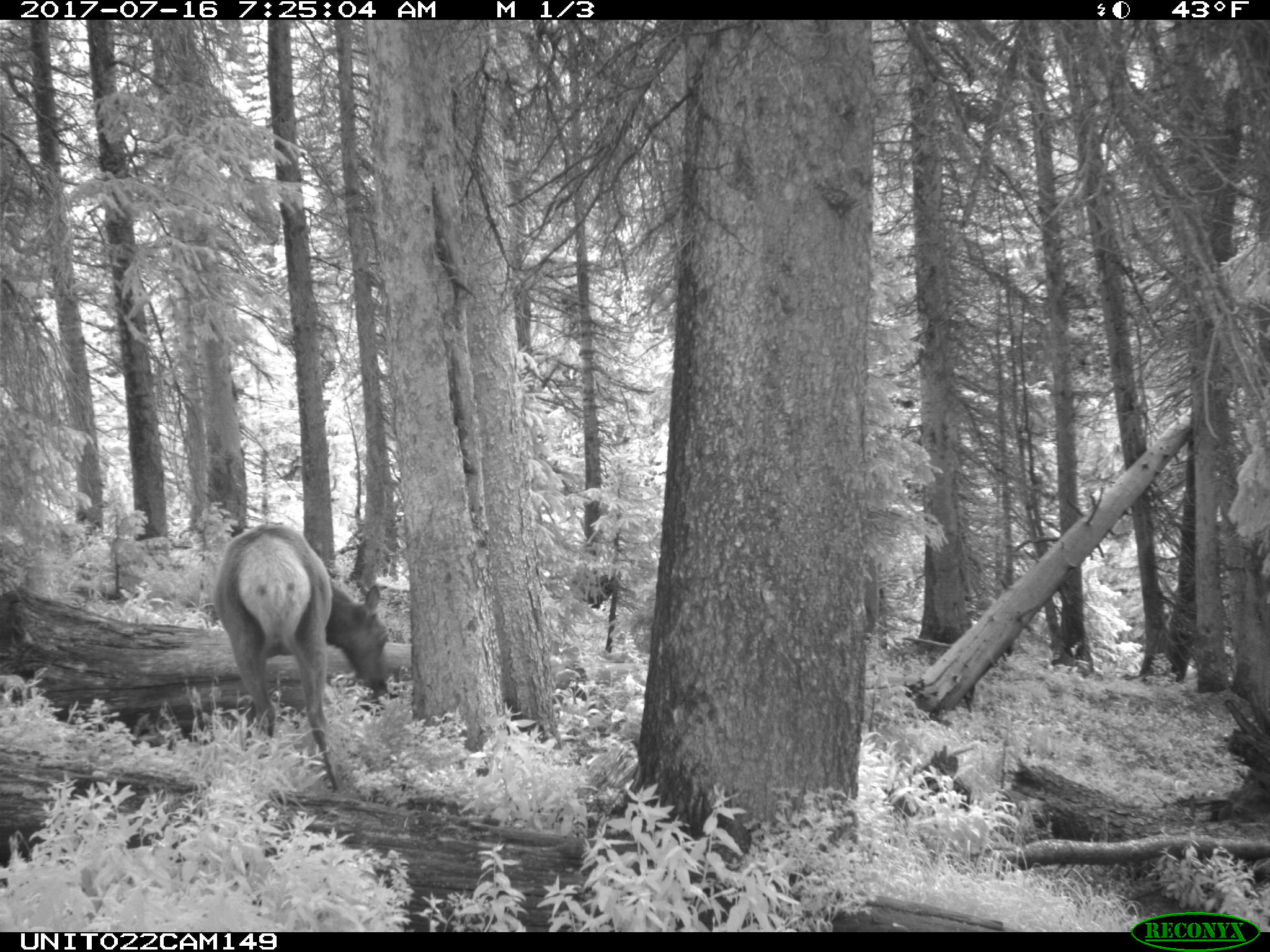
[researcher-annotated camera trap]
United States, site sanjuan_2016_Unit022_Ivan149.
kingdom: Animalia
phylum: Chordata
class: Mammalia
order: Artiodactyla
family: Cervidae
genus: Cervus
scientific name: Cervus elaphus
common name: red deer